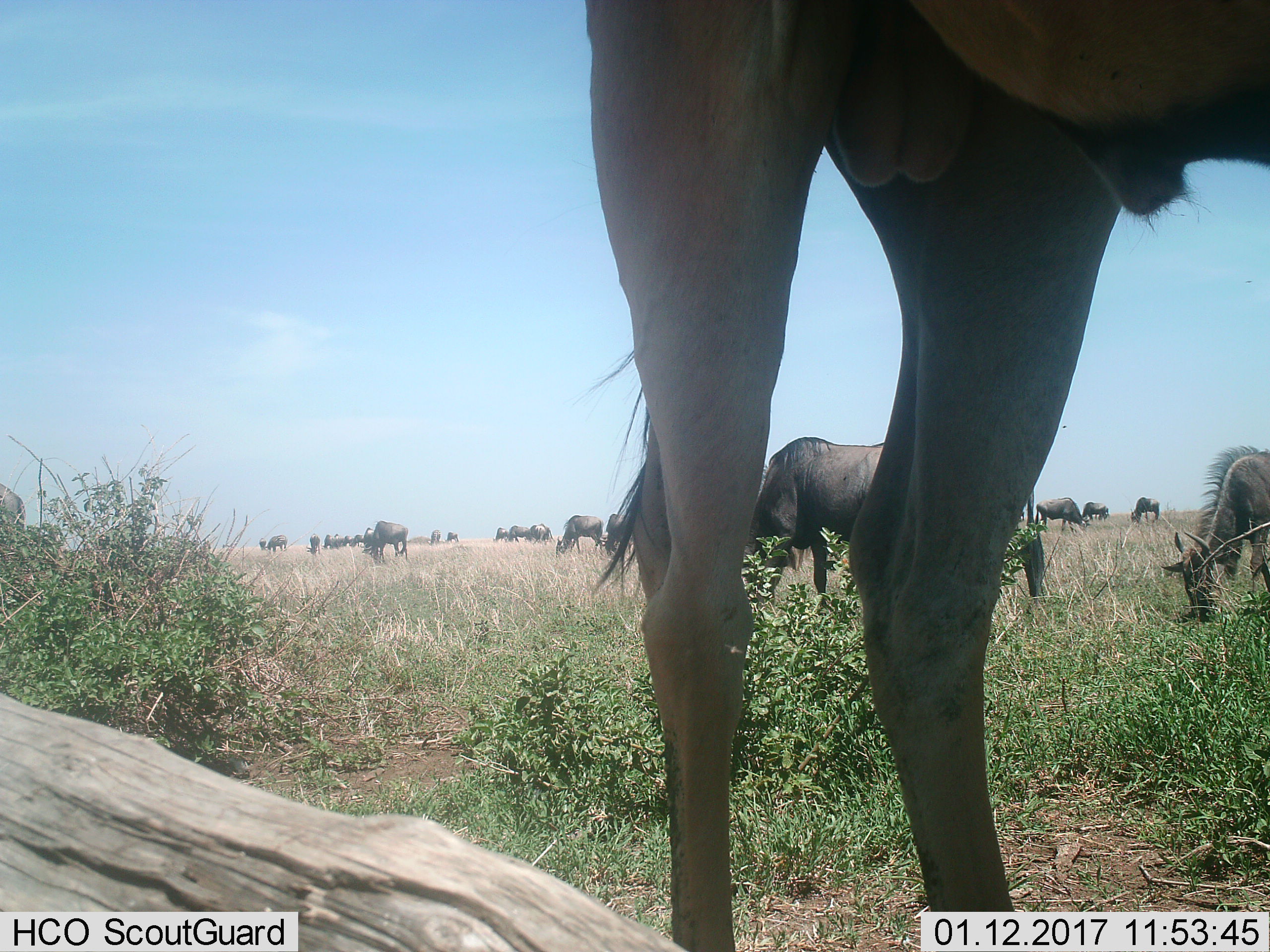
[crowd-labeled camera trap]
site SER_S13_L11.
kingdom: Animalia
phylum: Chordata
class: Mammalia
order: Artiodactyla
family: Bovidae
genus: Connochaetes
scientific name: Connochaetes taurinus taurinus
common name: blue wildebeest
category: wildebeestblue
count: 11-50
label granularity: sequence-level